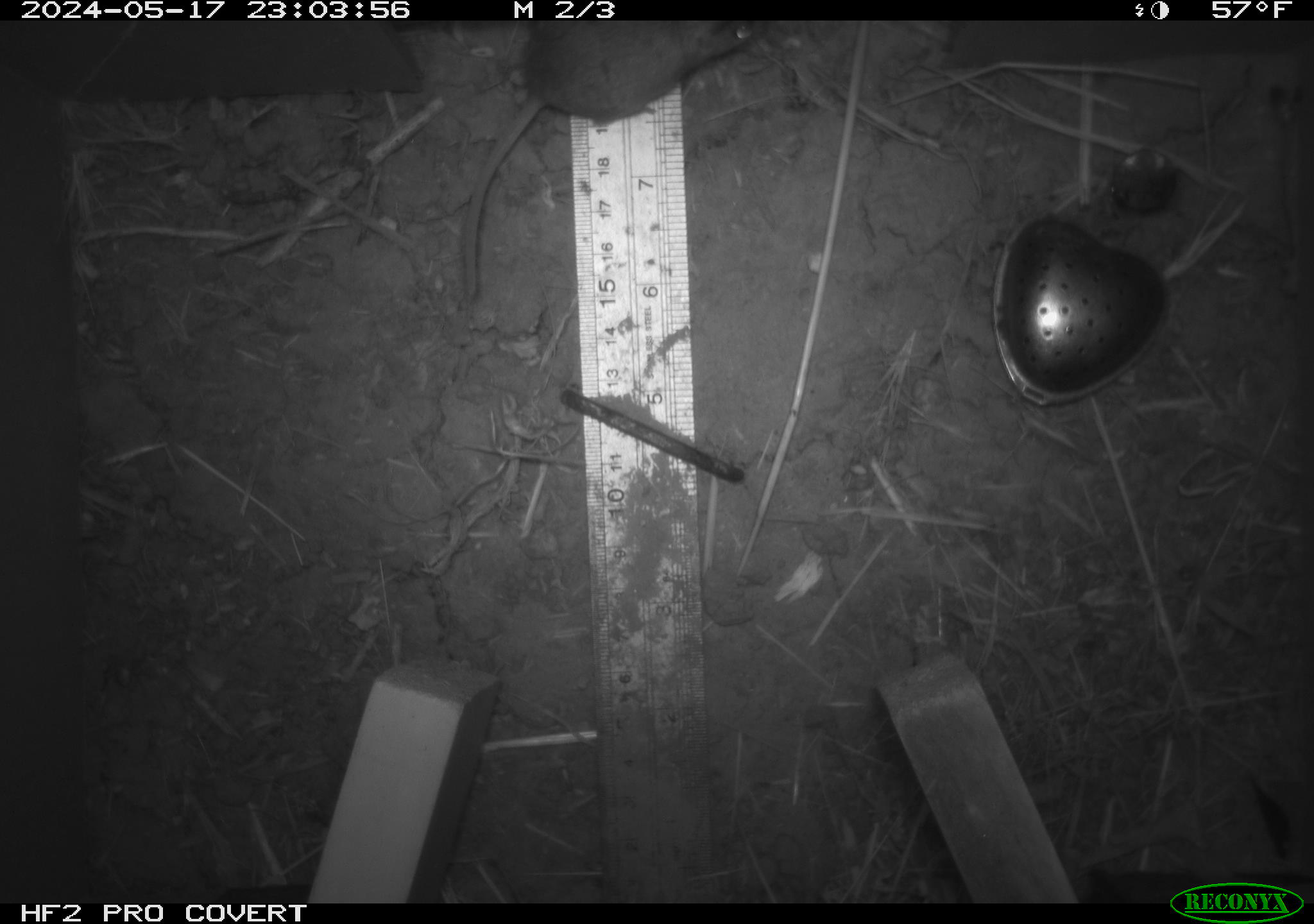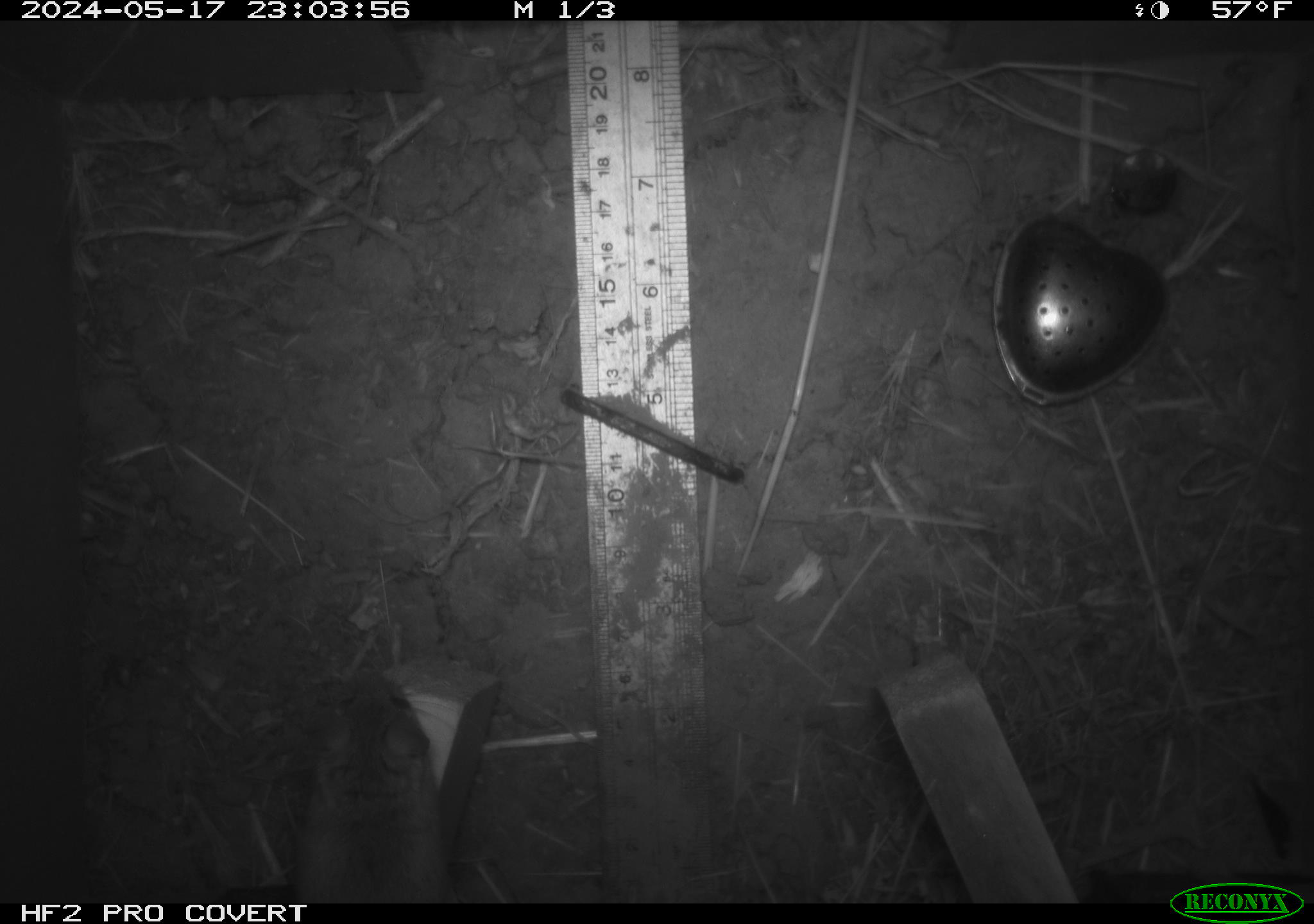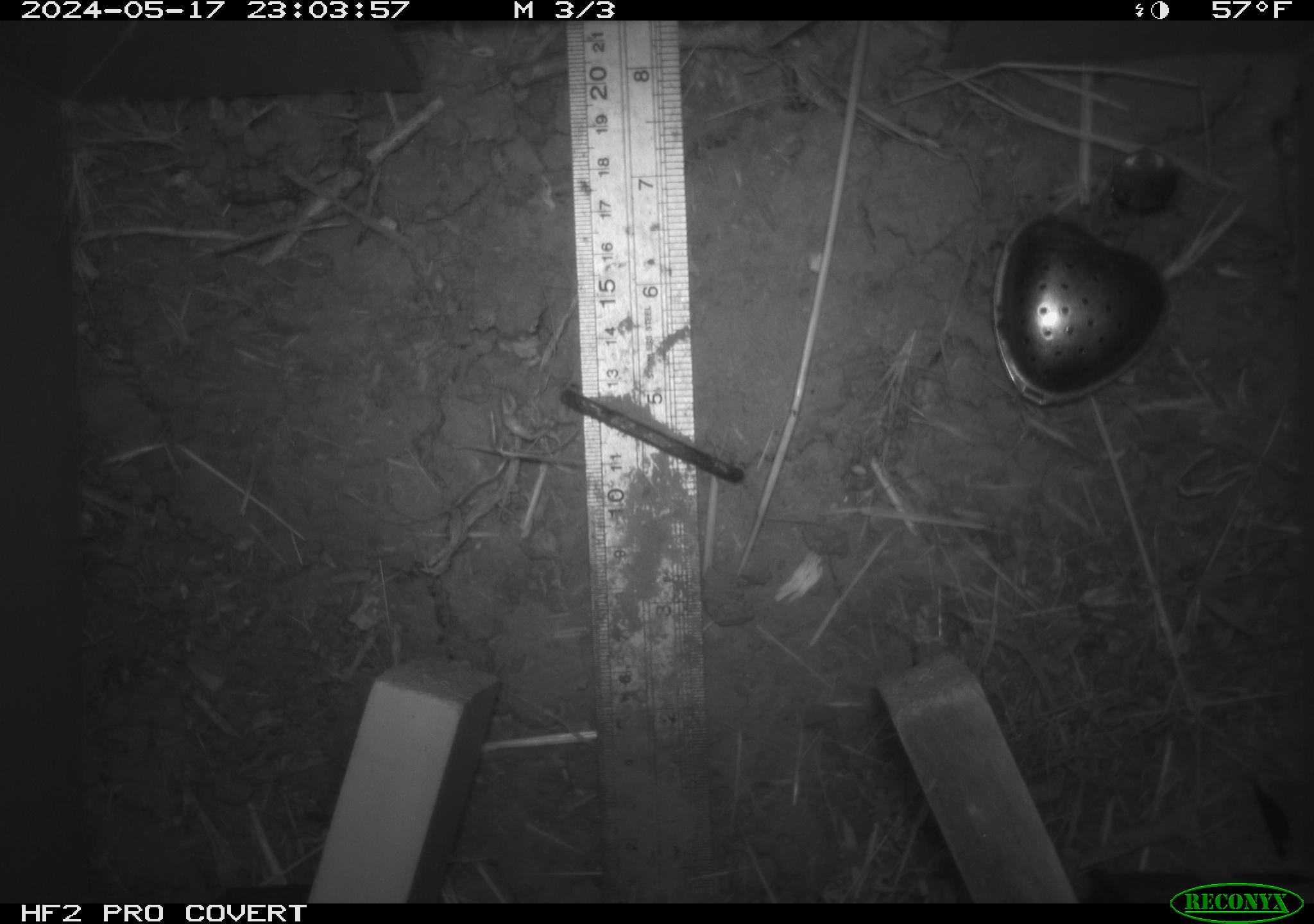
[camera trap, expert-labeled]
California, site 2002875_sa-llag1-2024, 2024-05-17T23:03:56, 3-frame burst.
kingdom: Animalia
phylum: Chordata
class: Mammalia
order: Rodentia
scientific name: Rodentia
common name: mouse species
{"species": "mouse species (Rodentia)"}